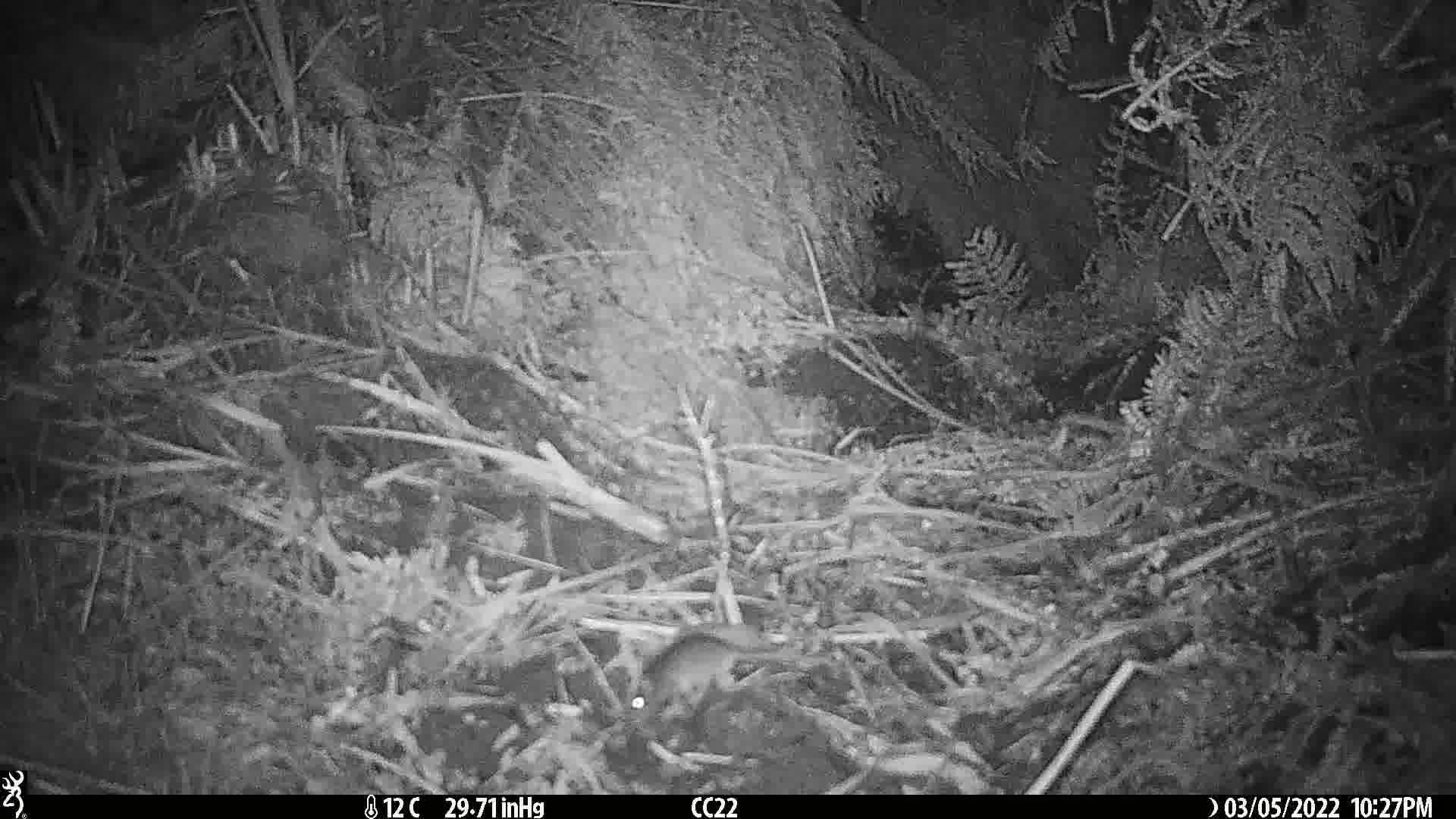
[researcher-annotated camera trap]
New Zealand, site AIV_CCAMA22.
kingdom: Animalia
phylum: Chordata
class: Mammalia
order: Rodentia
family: Muridae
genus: Mus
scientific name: Mus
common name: mouse